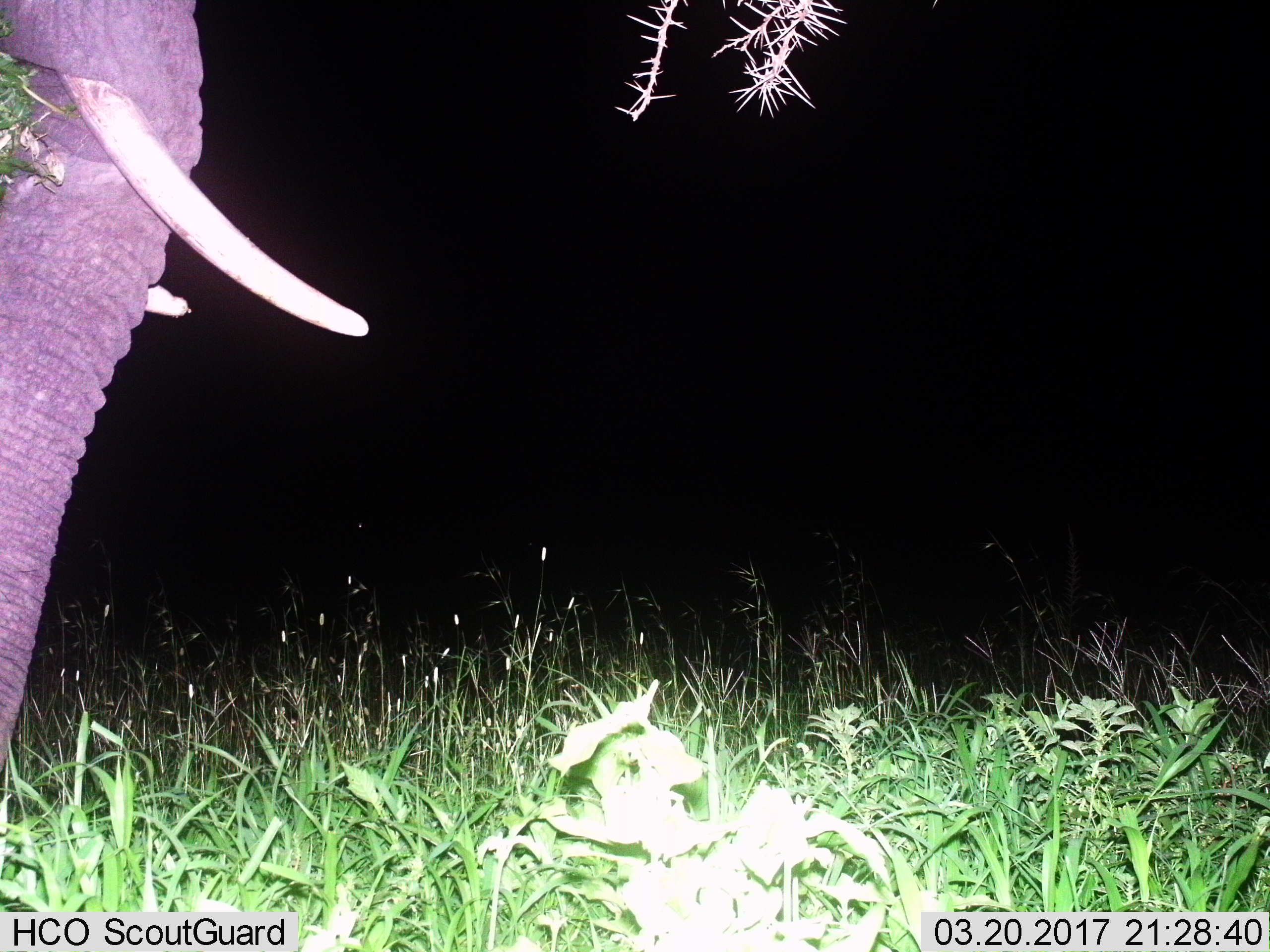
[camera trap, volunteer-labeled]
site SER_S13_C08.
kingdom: Animalia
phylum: Chordata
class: Mammalia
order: Proboscidea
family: Elephantidae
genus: Loxodonta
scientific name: Loxodonta africana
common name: african bush elephant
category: elephant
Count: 1.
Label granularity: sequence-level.